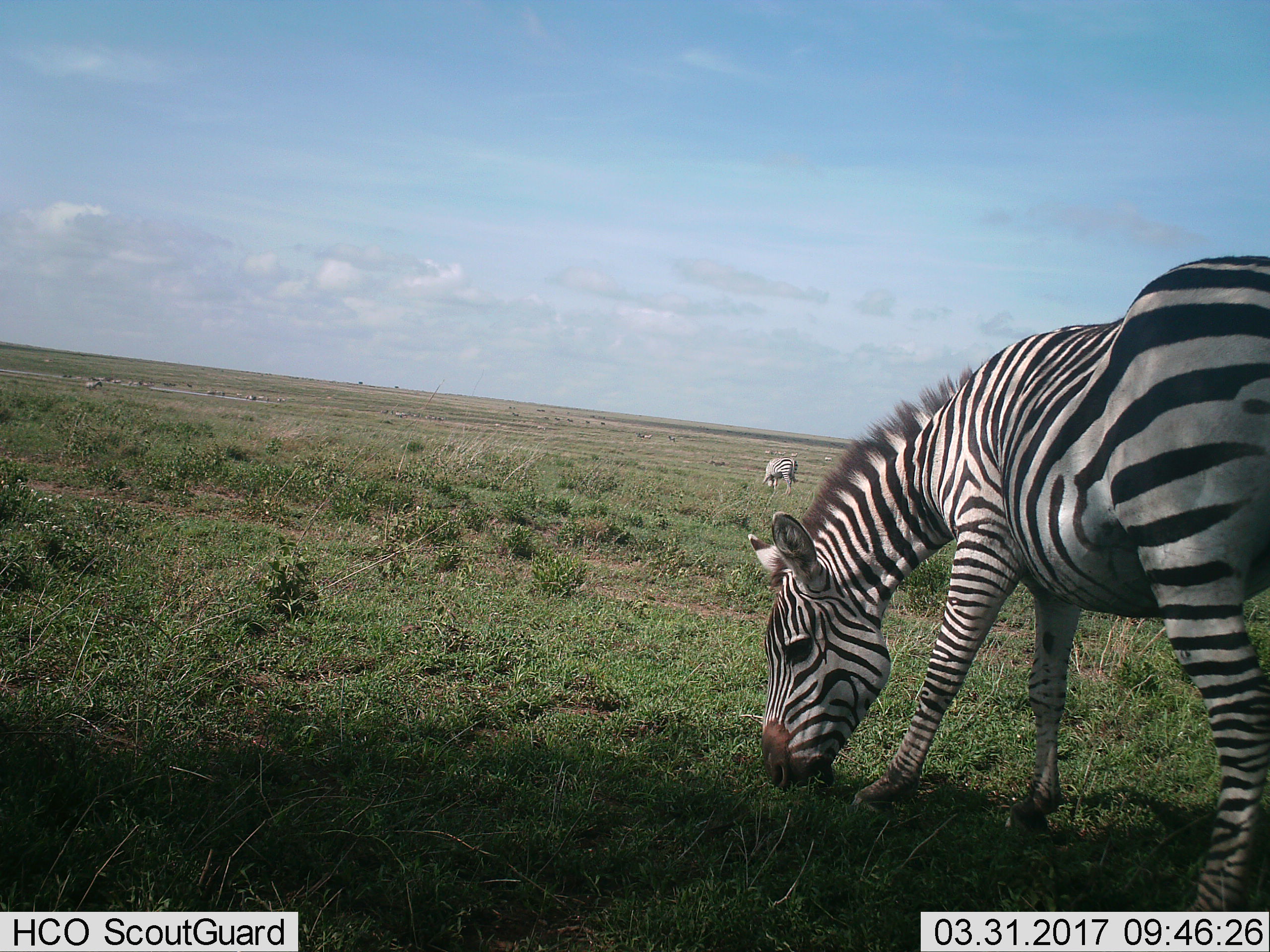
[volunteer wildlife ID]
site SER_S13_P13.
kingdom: Animalia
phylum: Chordata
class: Mammalia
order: Perissodactyla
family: Equidae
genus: Equus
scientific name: Equus quagga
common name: plains zebra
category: zebraplains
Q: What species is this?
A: Zebraplains (plains zebra) (Equus quagga).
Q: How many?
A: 11-50.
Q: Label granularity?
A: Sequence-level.